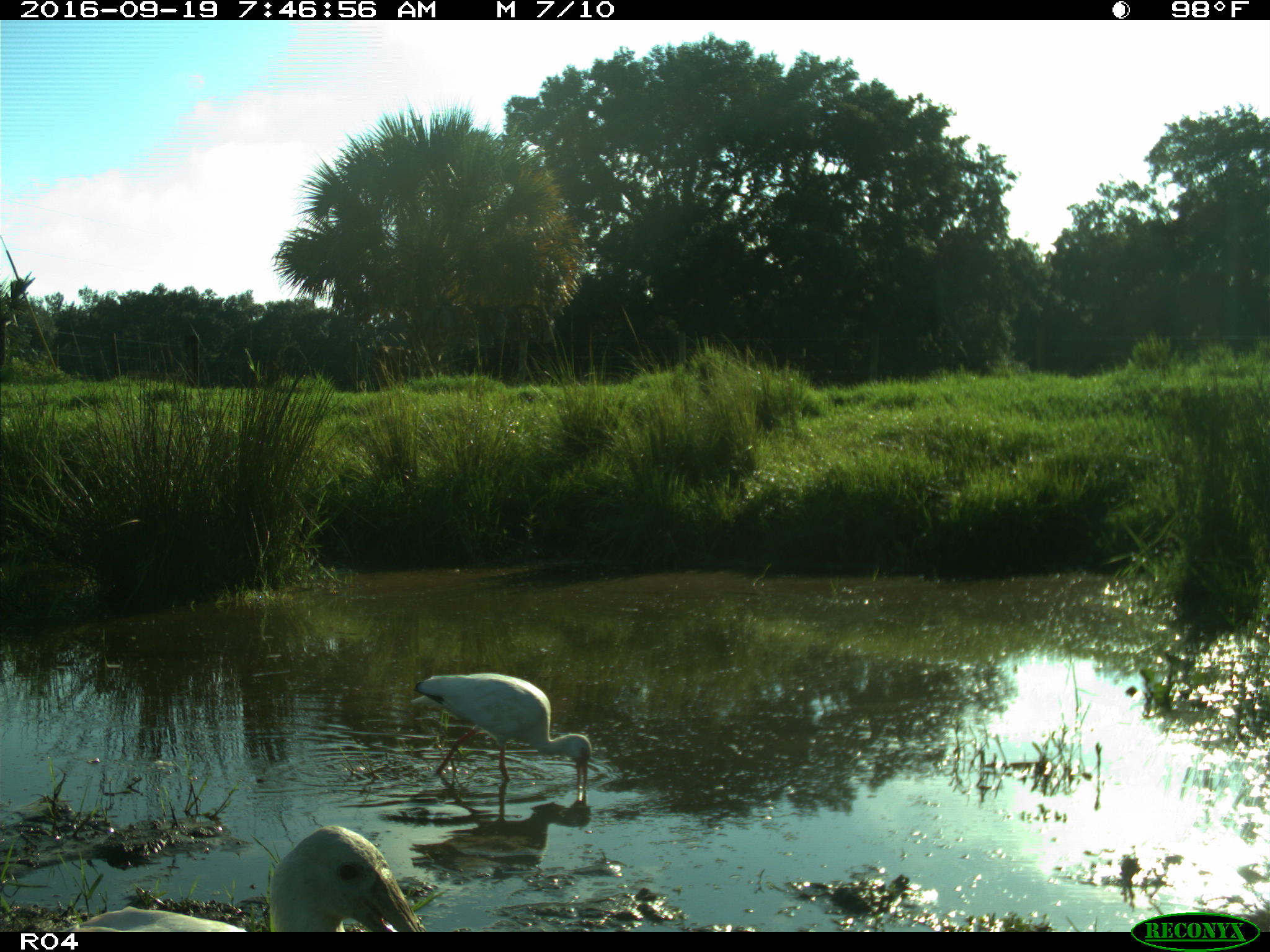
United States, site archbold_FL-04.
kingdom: Animalia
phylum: Chordata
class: Aves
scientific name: Aves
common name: birds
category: unidentified bird